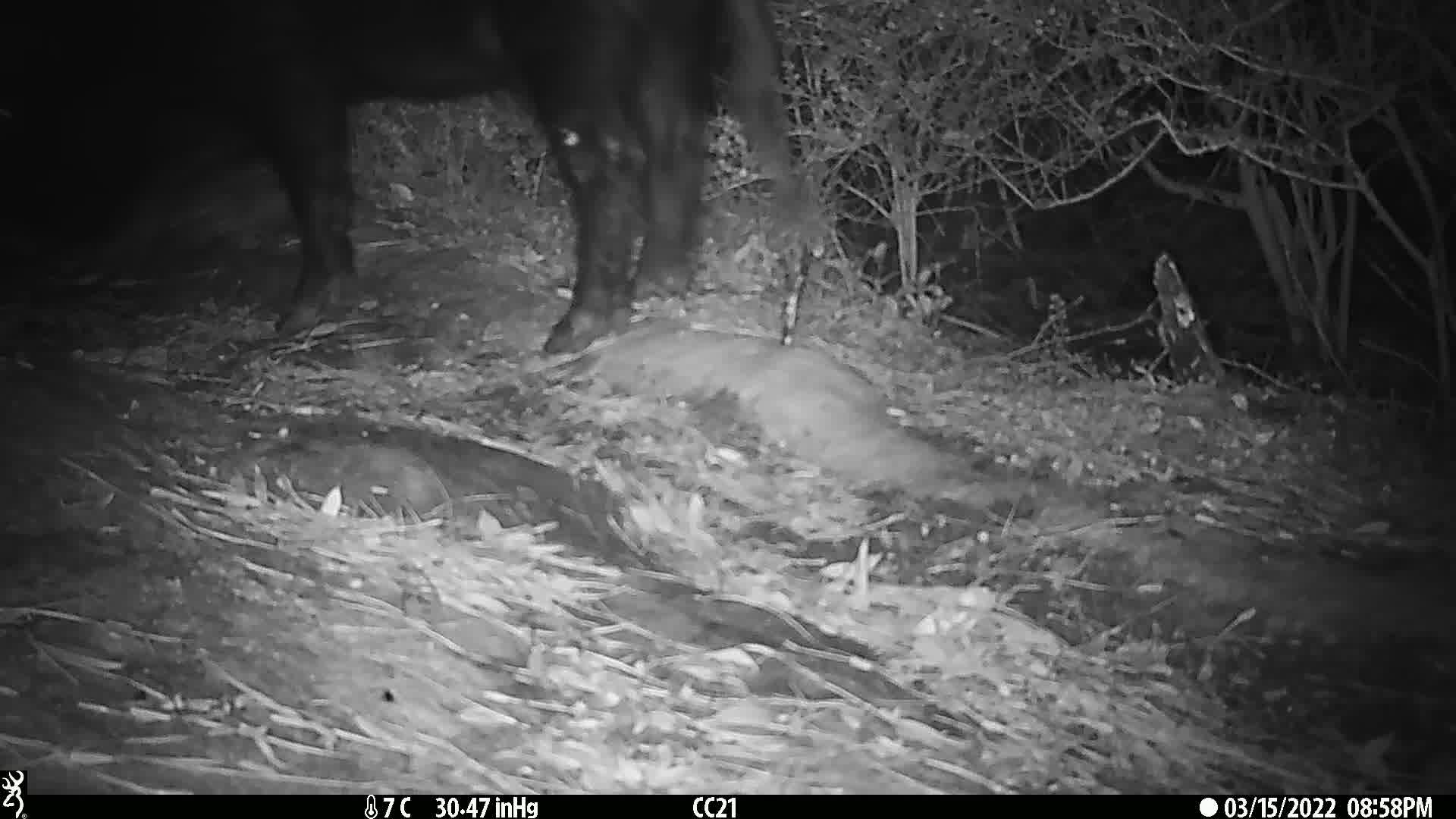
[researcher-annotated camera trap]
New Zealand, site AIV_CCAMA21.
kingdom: Animalia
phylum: Chordata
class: Mammalia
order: Artiodactyla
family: Suidae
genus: Sus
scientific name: Sus scrofa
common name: pig